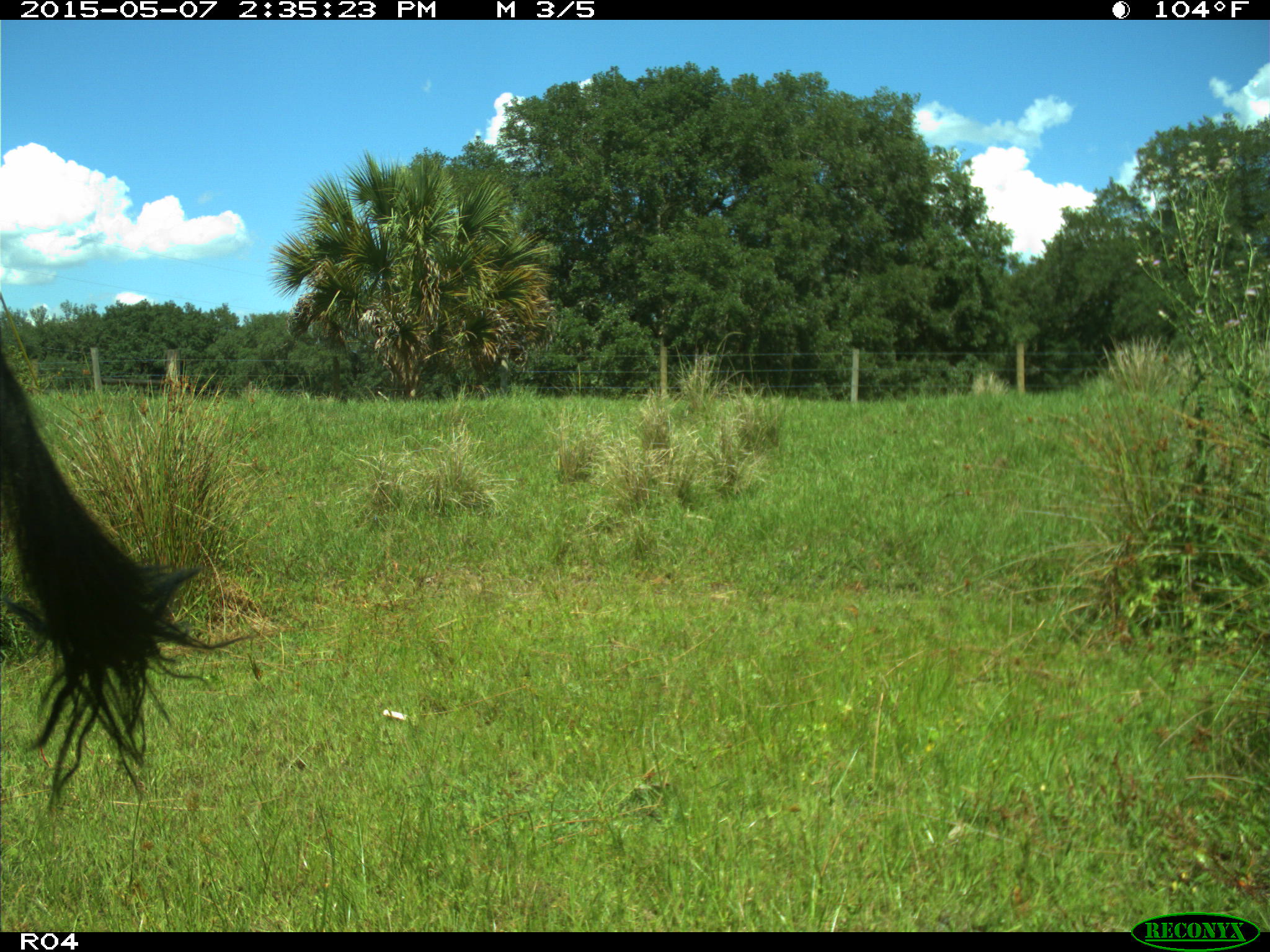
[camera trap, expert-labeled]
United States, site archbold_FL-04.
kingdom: Animalia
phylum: Chordata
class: Mammalia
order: Artiodactyla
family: Bovidae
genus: Bos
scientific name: Bos taurus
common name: domestic cow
Bos taurus (domestic cow).